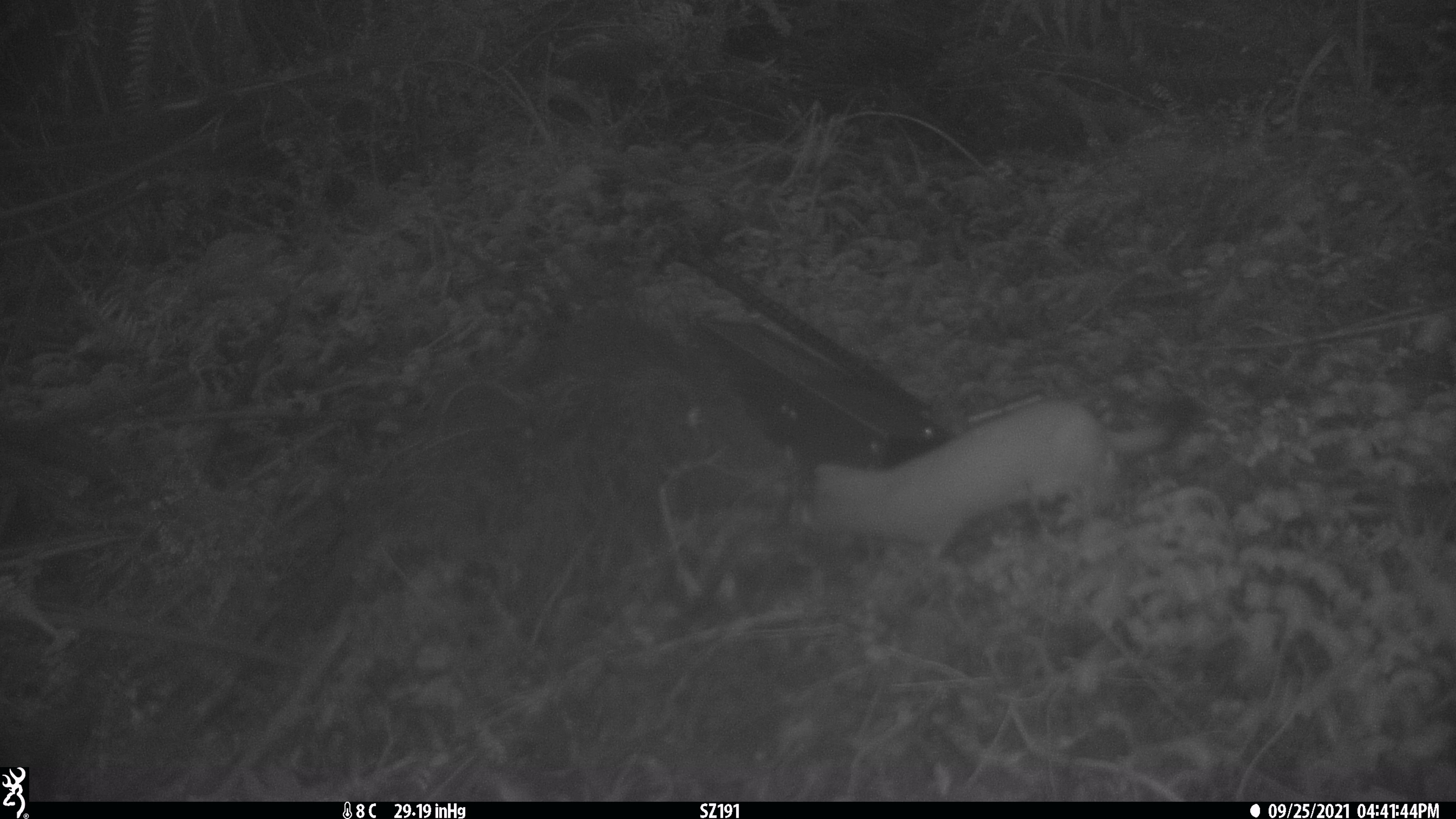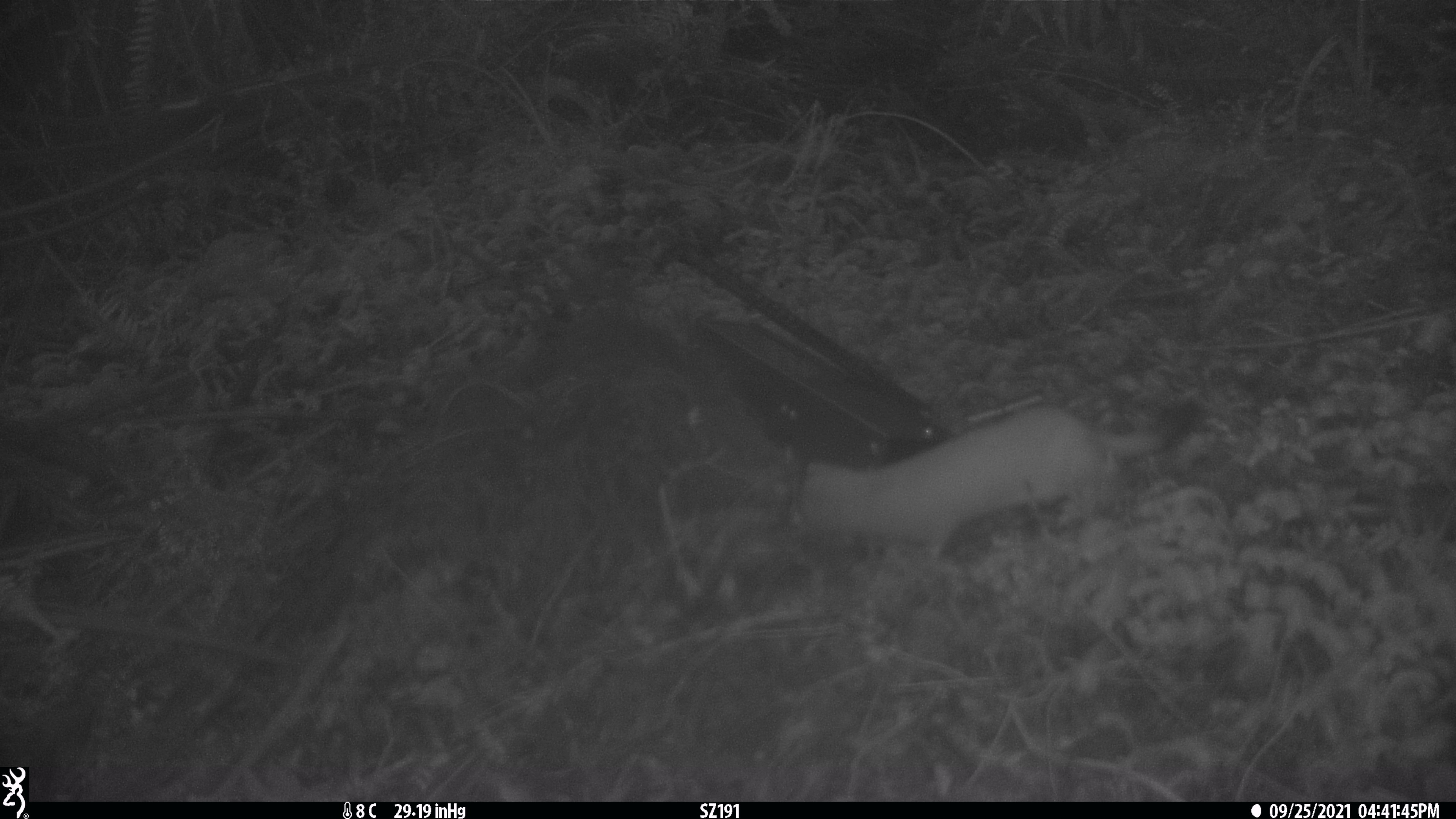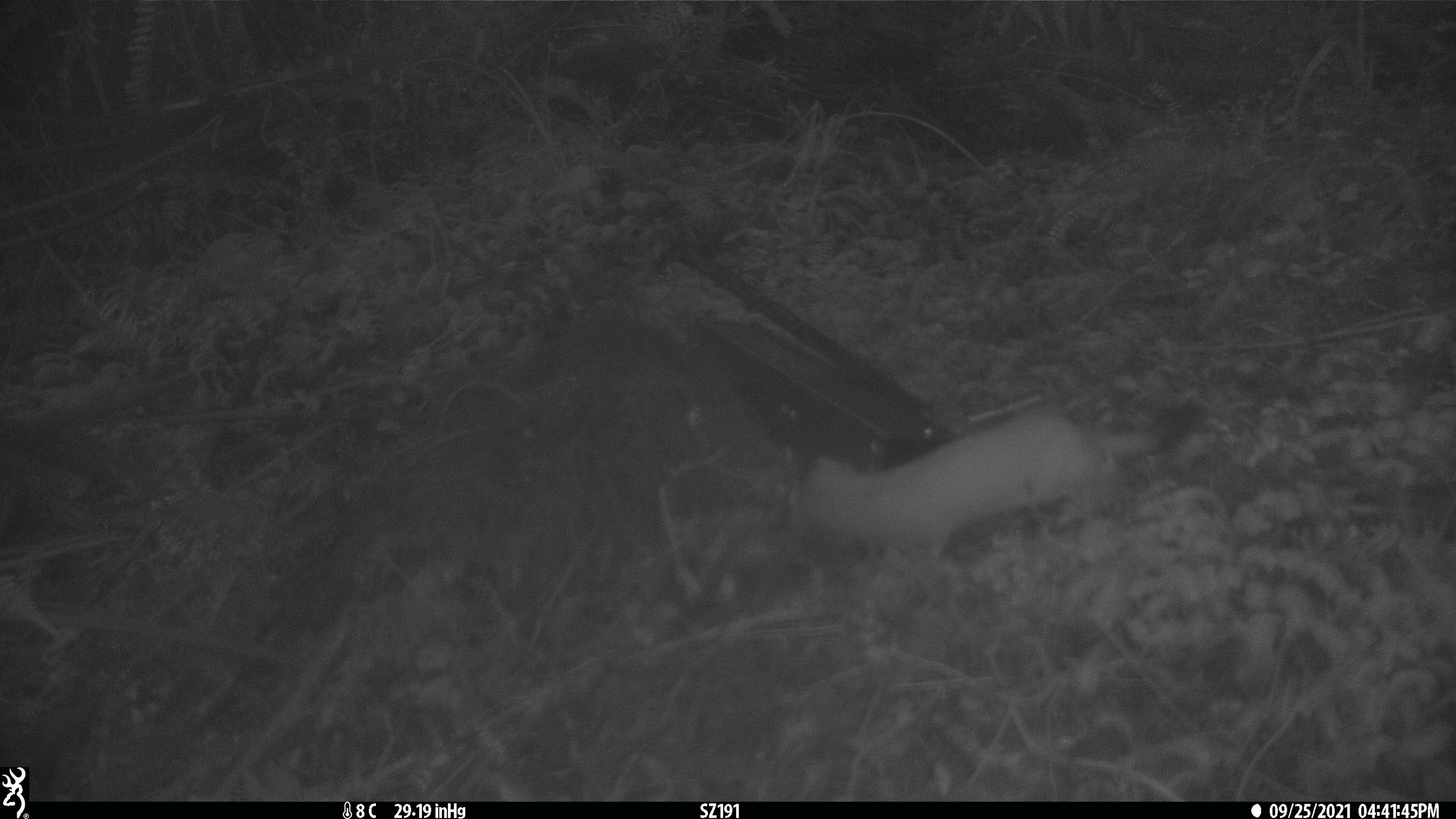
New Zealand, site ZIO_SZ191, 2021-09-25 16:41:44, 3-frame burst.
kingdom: Animalia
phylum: Chordata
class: Mammalia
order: Carnivora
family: Mustelidae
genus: Mustela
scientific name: Mustela erminea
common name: stoat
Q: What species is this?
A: Stoat (Mustela erminea).